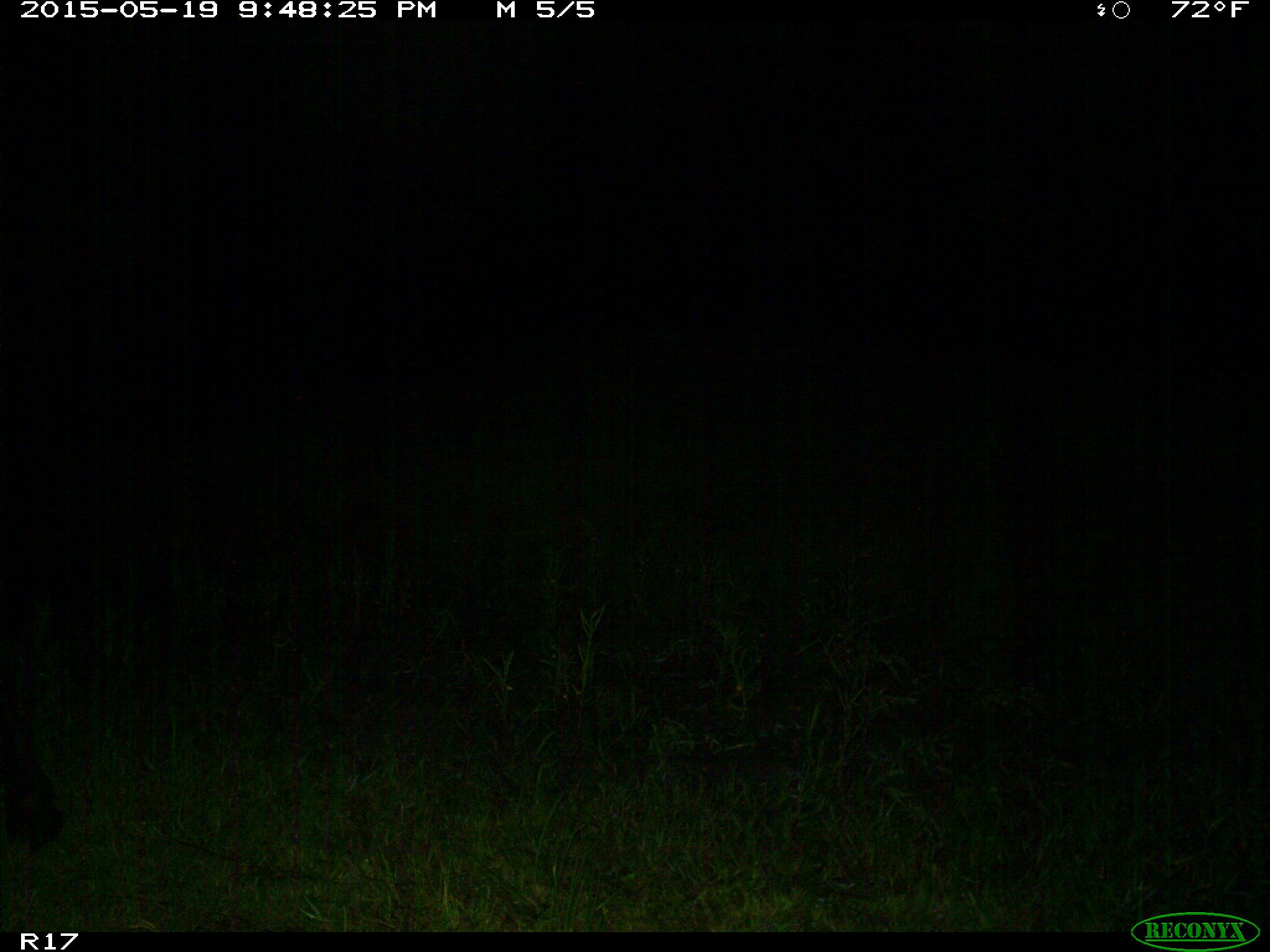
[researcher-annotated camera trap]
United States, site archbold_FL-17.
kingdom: Animalia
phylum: Chordata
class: Mammalia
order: Artiodactyla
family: Bovidae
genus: Bos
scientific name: Bos taurus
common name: domestic cow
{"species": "Bos taurus (domestic cow)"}